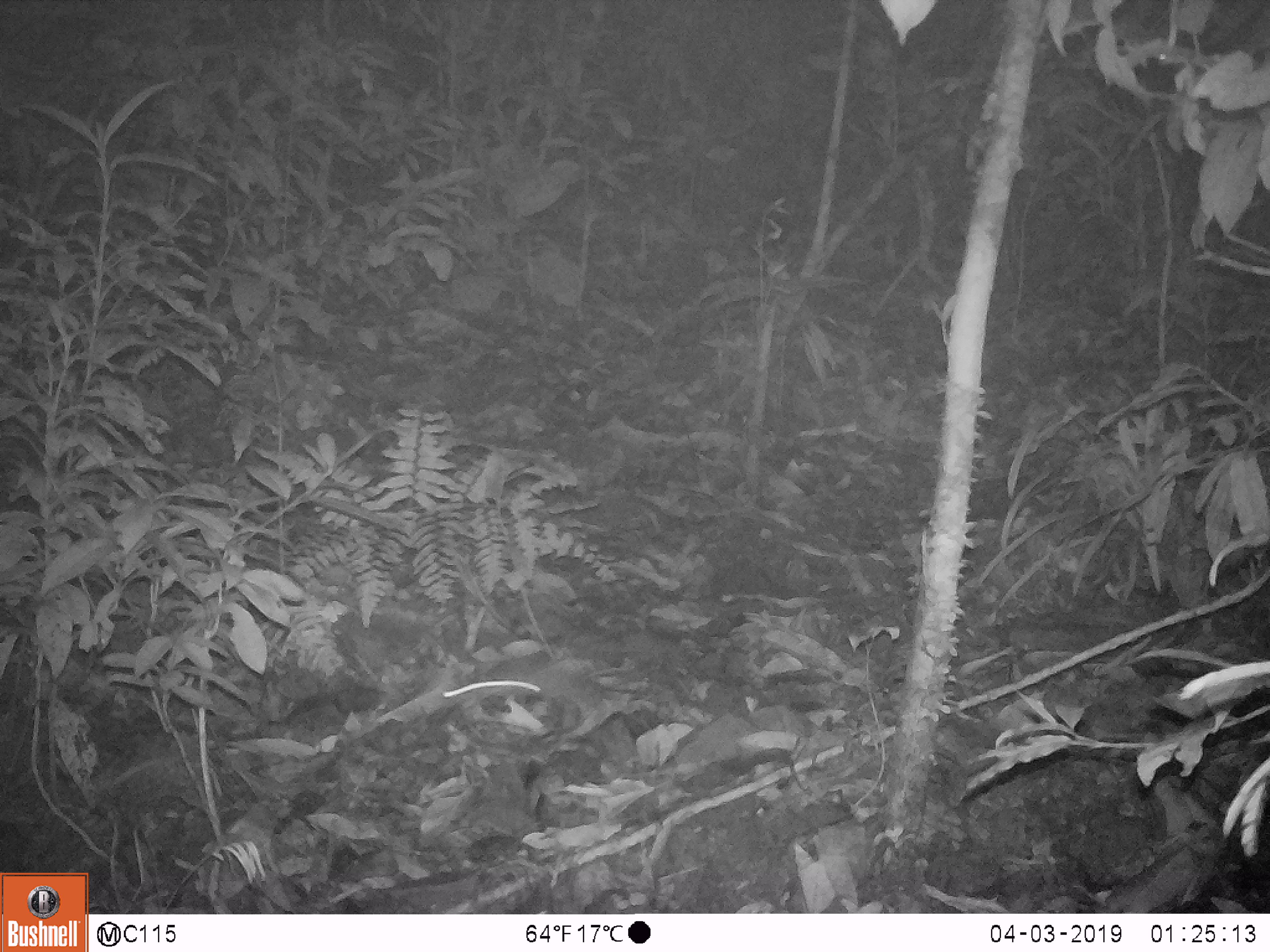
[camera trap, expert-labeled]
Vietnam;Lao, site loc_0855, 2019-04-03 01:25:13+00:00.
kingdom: Animalia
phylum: Chordata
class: Mammalia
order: Rodentia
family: Muridae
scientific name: Muridae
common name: old-world mice and rats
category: unidentified murid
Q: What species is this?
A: Unidentified murid (old-world mice and rats) (Muridae).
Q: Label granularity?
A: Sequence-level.